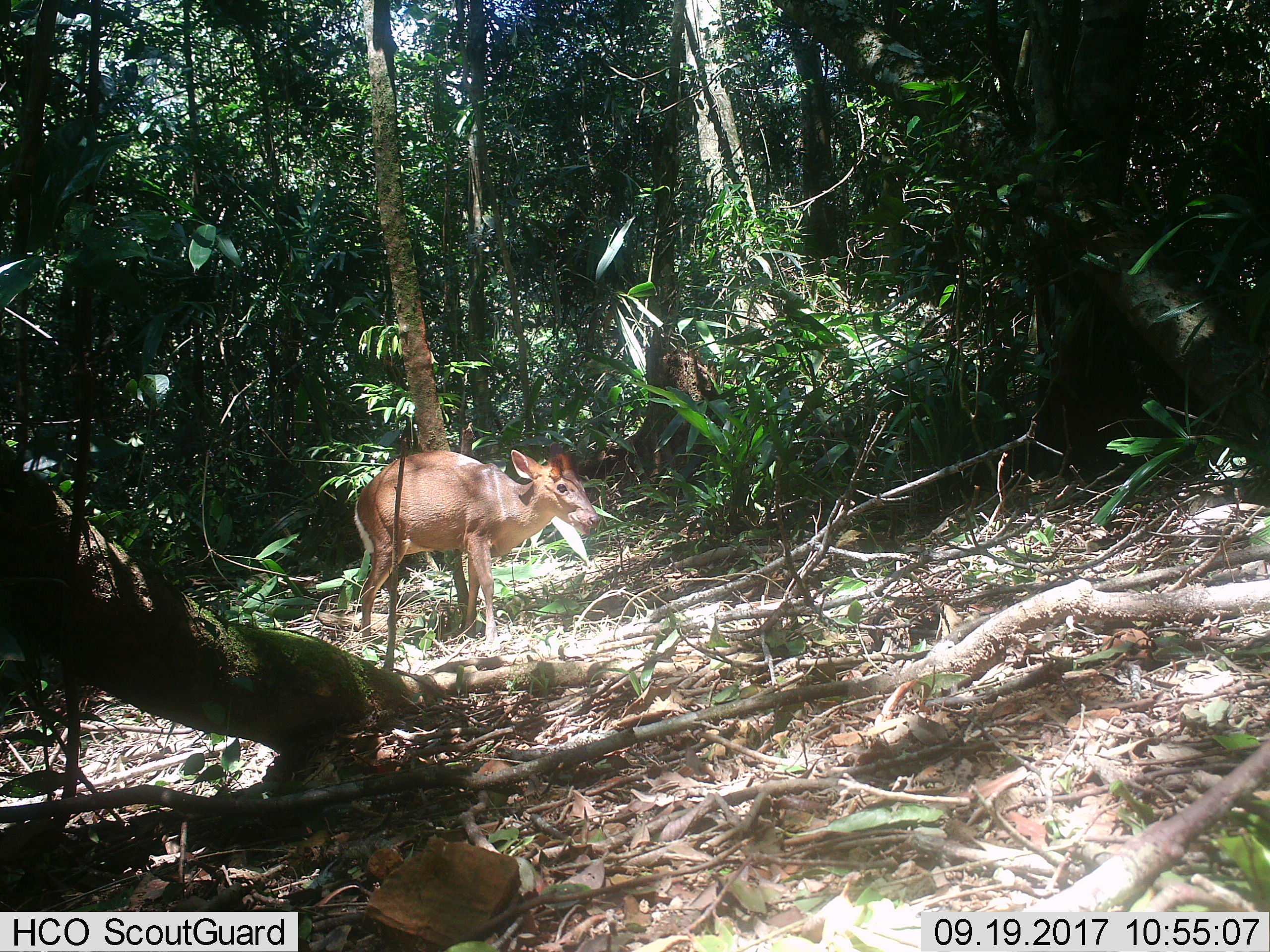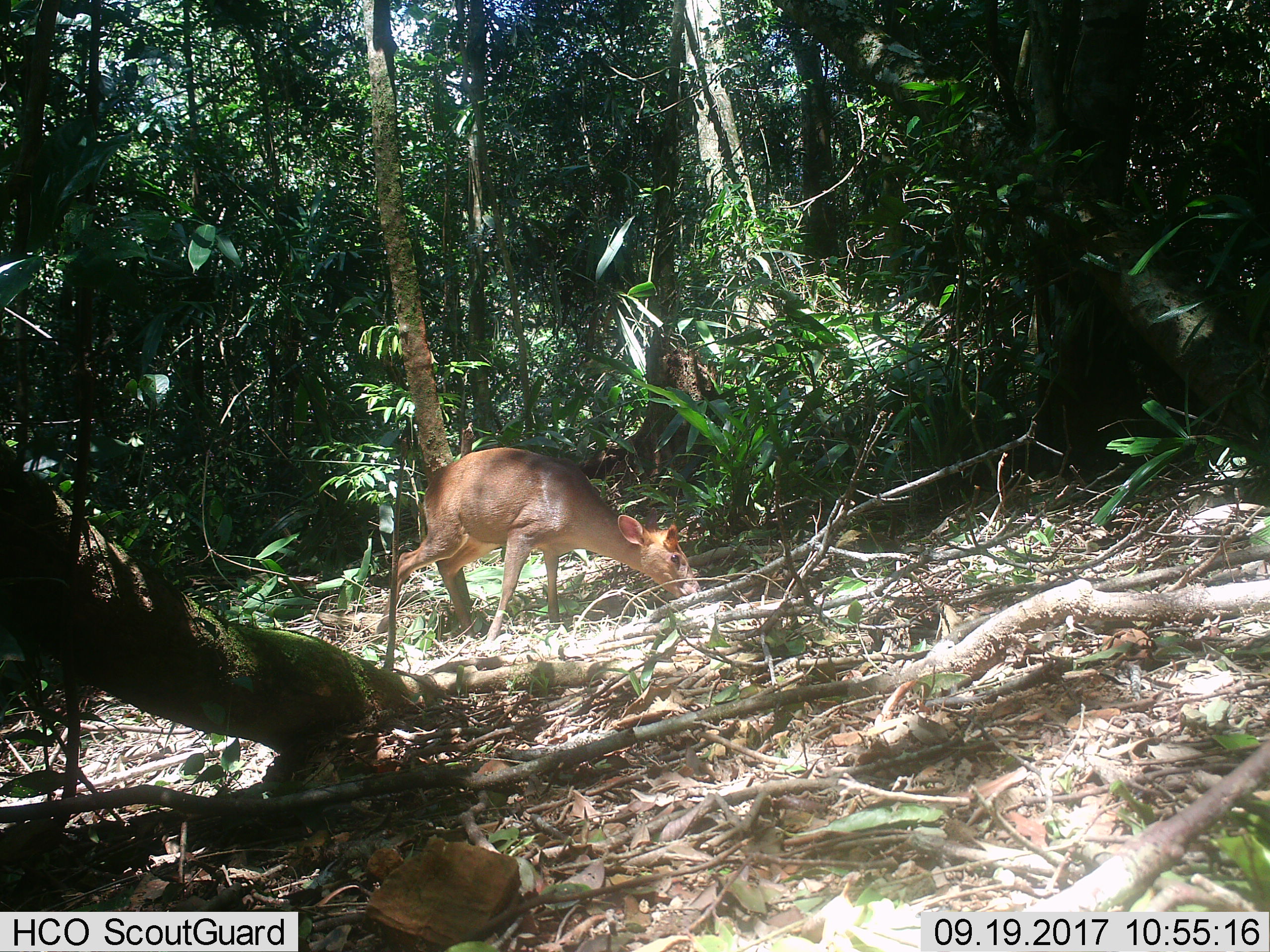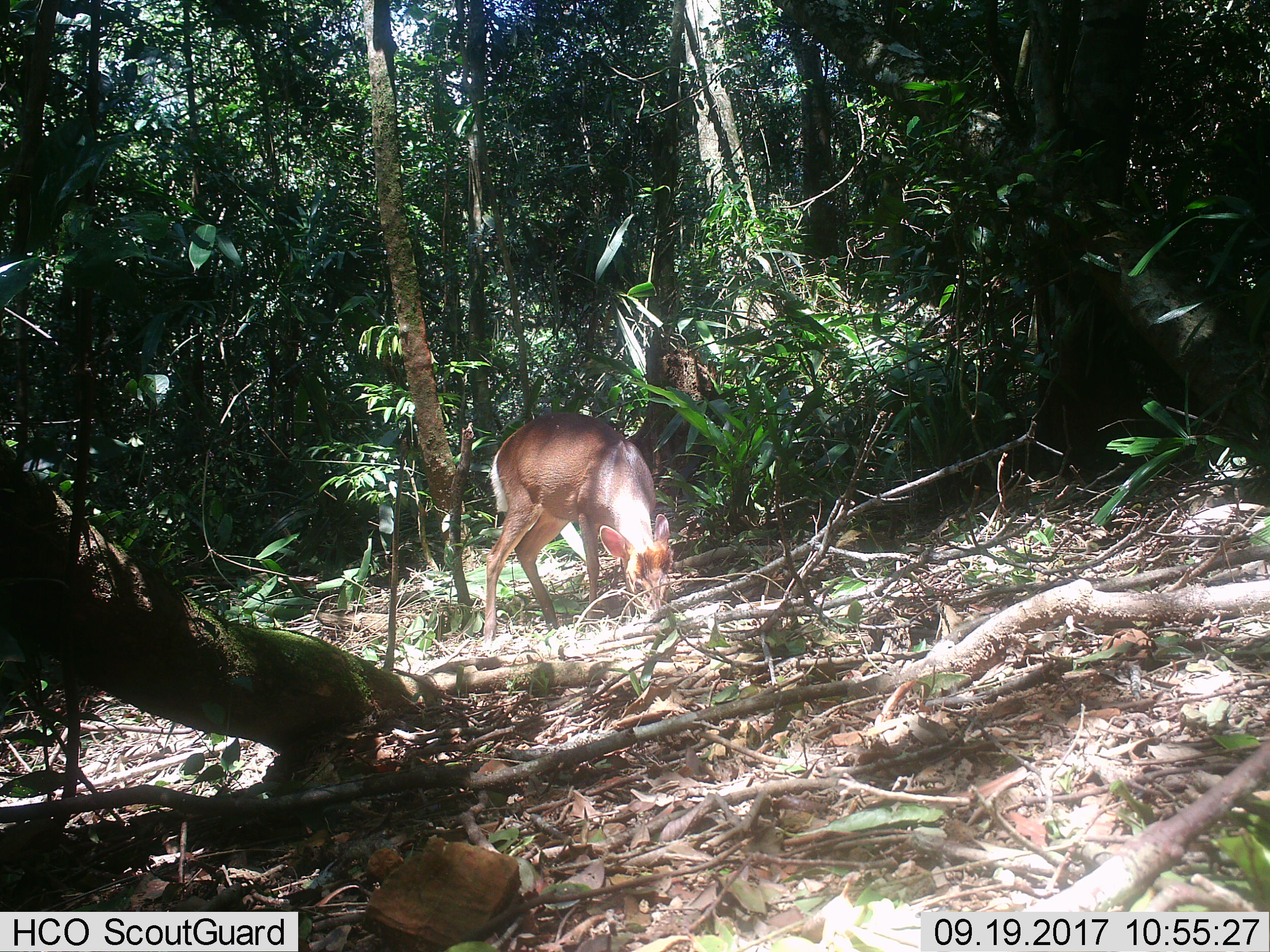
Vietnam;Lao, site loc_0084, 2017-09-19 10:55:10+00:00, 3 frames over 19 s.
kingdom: Animalia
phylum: Chordata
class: Mammalia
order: Artiodactyla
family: Cervidae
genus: Muntiacus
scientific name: Muntiacus rooseveltorum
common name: roosevelt's muntjac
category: roosevelts muntjac group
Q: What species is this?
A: Roosevelts muntjac group (roosevelt's muntjac) (Muntiacus rooseveltorum).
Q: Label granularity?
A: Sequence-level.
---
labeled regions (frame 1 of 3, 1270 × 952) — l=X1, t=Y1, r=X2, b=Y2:
roosevelts muntjac group: l=353, t=441, r=600, b=672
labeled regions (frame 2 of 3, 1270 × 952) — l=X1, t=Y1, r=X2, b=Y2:
roosevelts muntjac group: l=373, t=447, r=701, b=643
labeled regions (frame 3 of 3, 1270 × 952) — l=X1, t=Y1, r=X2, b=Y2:
roosevelts muntjac group: l=482, t=412, r=673, b=644